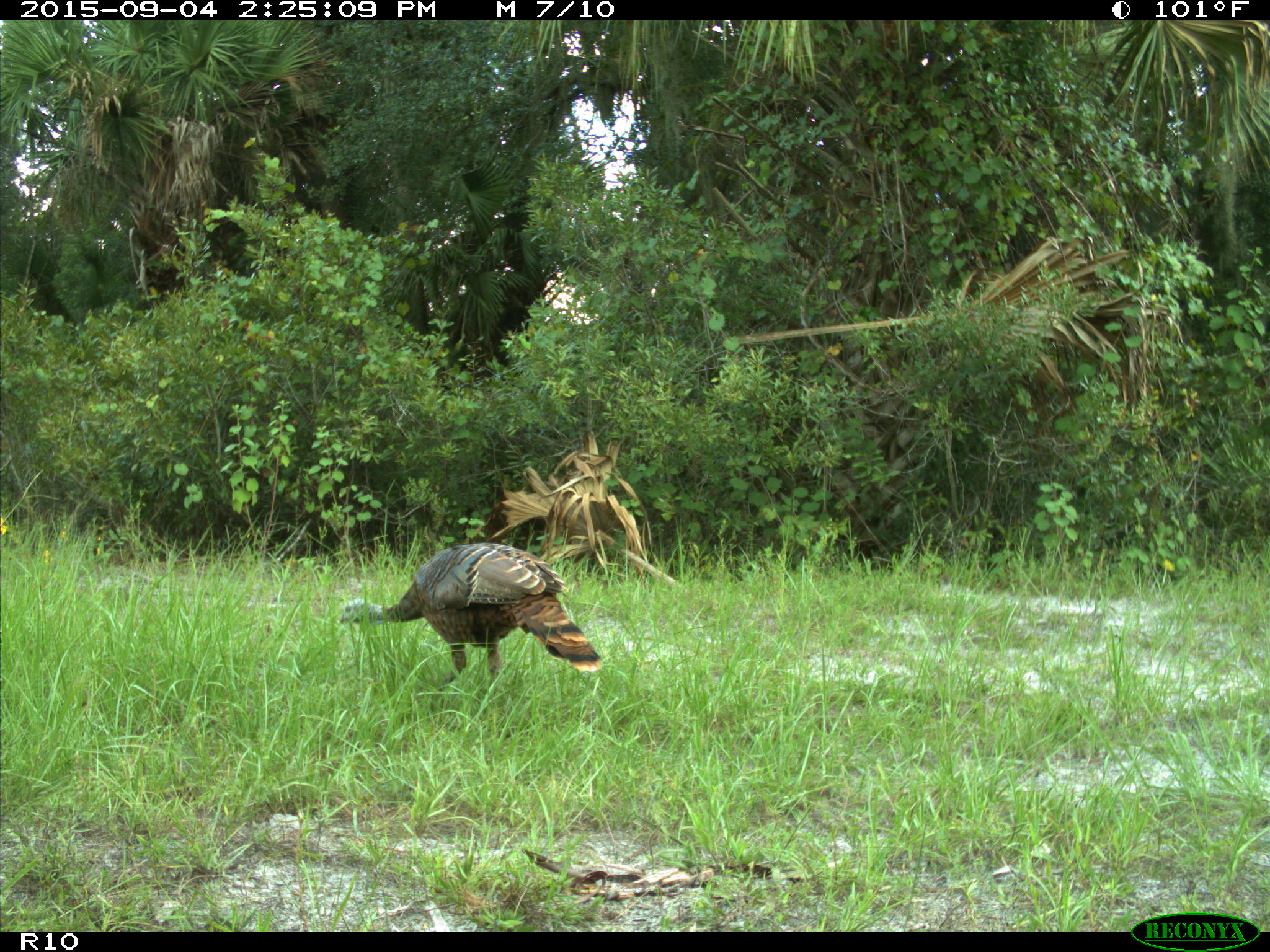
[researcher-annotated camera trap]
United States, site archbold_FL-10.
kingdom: Animalia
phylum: Chordata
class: Aves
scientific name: Aves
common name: birds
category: unidentified bird